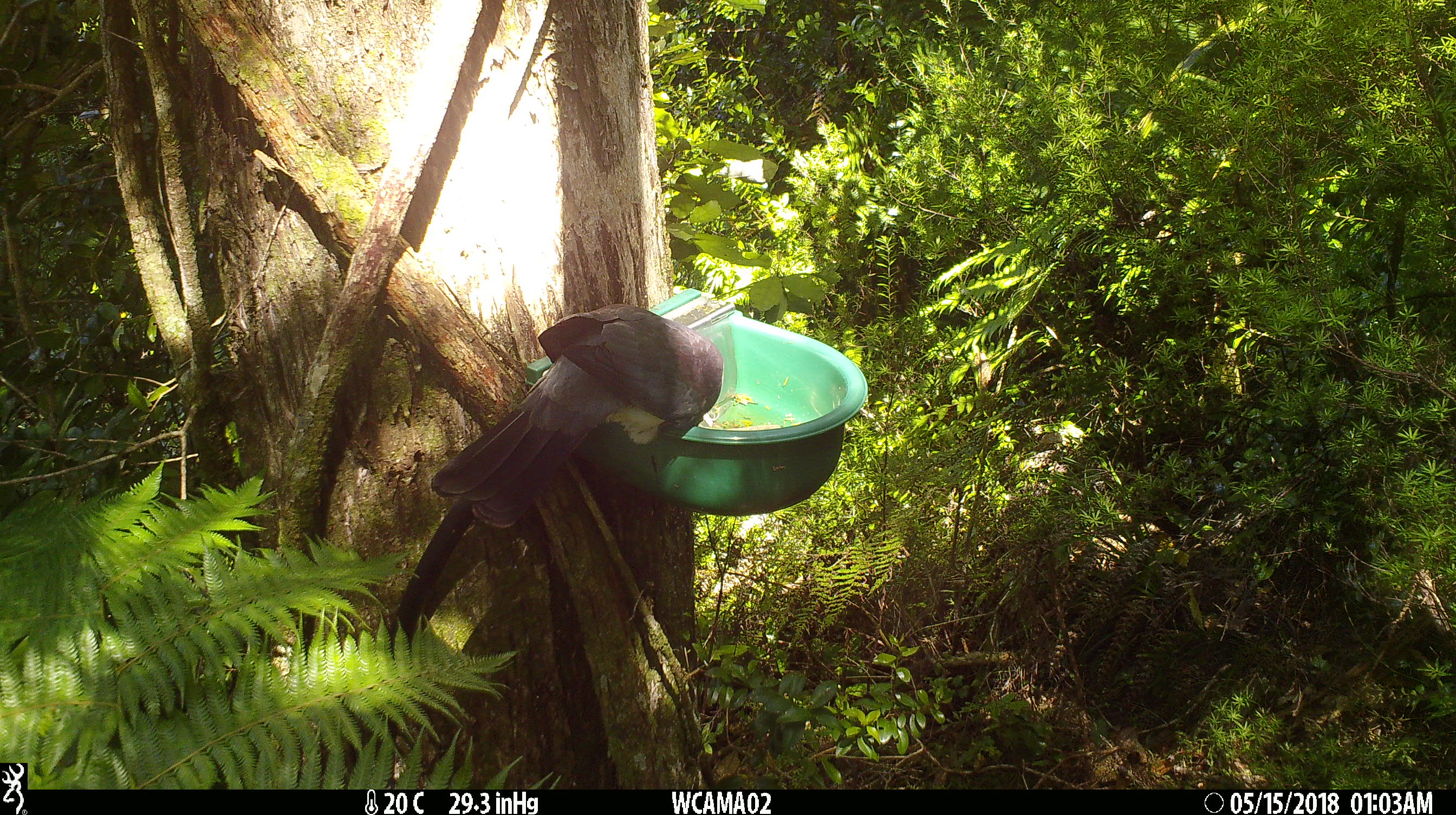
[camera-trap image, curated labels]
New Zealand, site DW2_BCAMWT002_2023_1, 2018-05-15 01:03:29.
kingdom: Animalia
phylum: Chordata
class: Aves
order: Columbiformes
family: Columbidae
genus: Hemiphaga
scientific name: Hemiphaga novaeseelandiae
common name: new zealand pigeon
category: kereru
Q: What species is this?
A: Kereru (new zealand pigeon) (Hemiphaga novaeseelandiae).